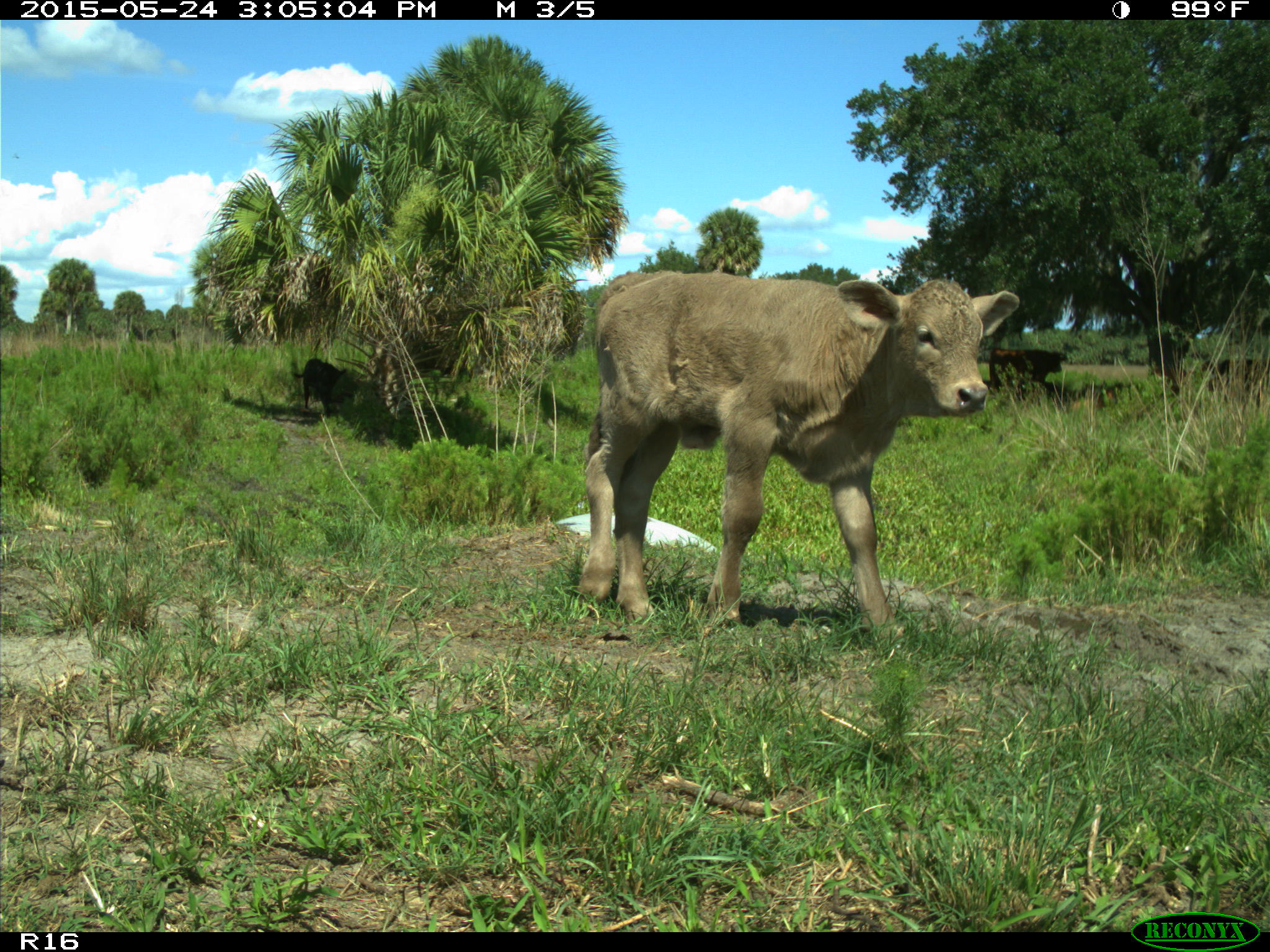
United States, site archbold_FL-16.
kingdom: Animalia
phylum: Chordata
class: Mammalia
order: Artiodactyla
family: Bovidae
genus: Bos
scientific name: Bos taurus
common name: domestic cow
Bos taurus (domestic cow).